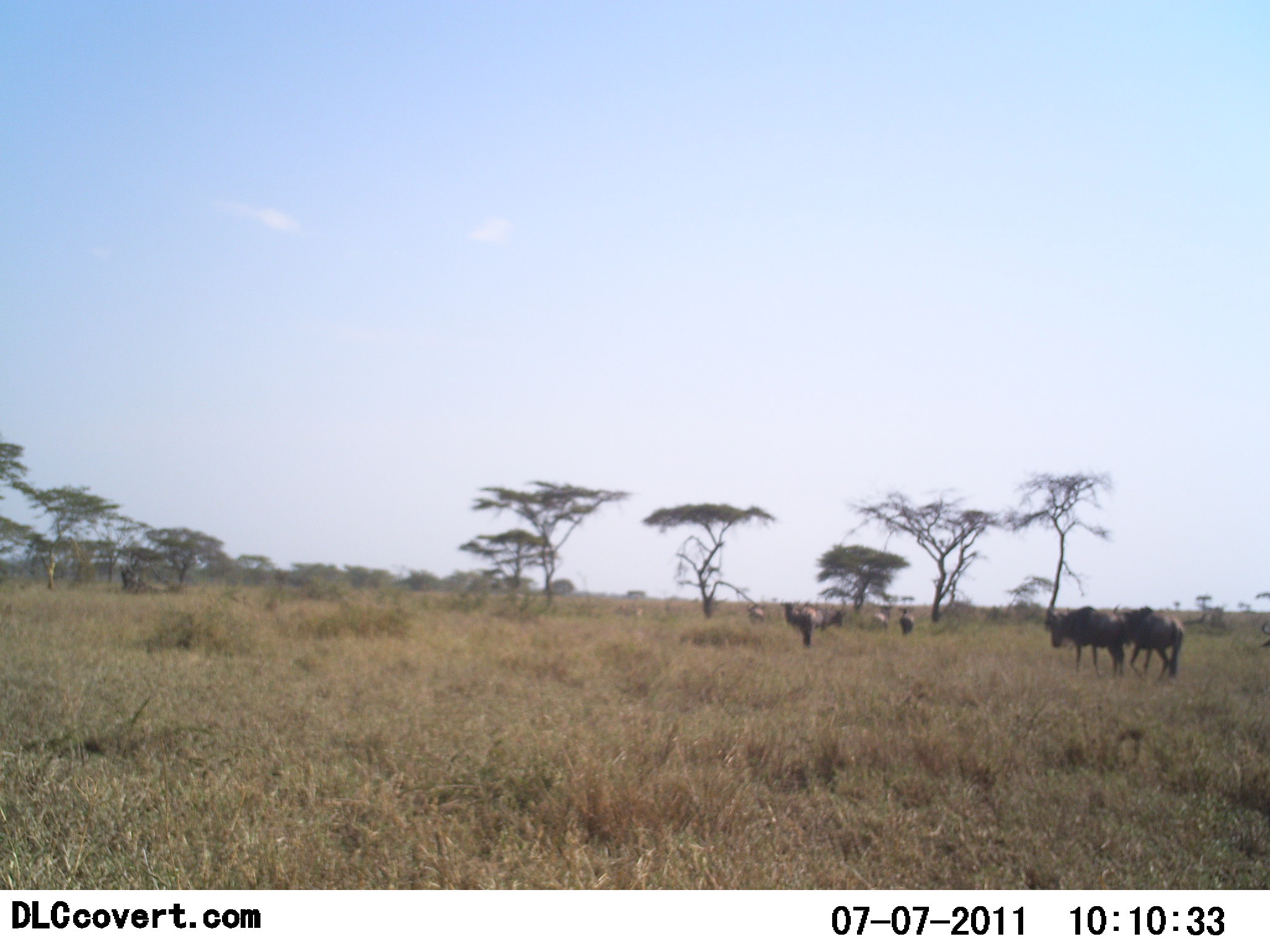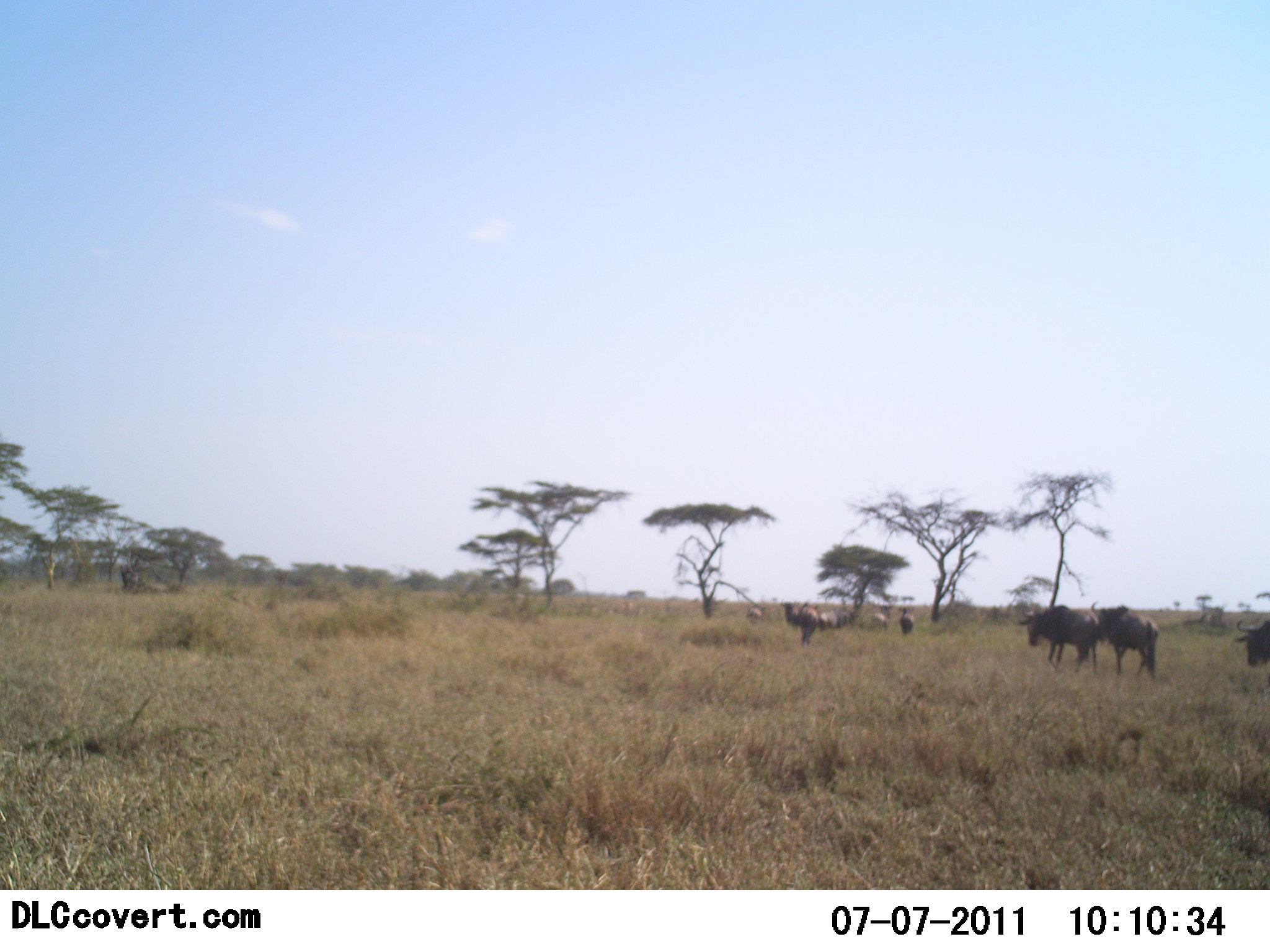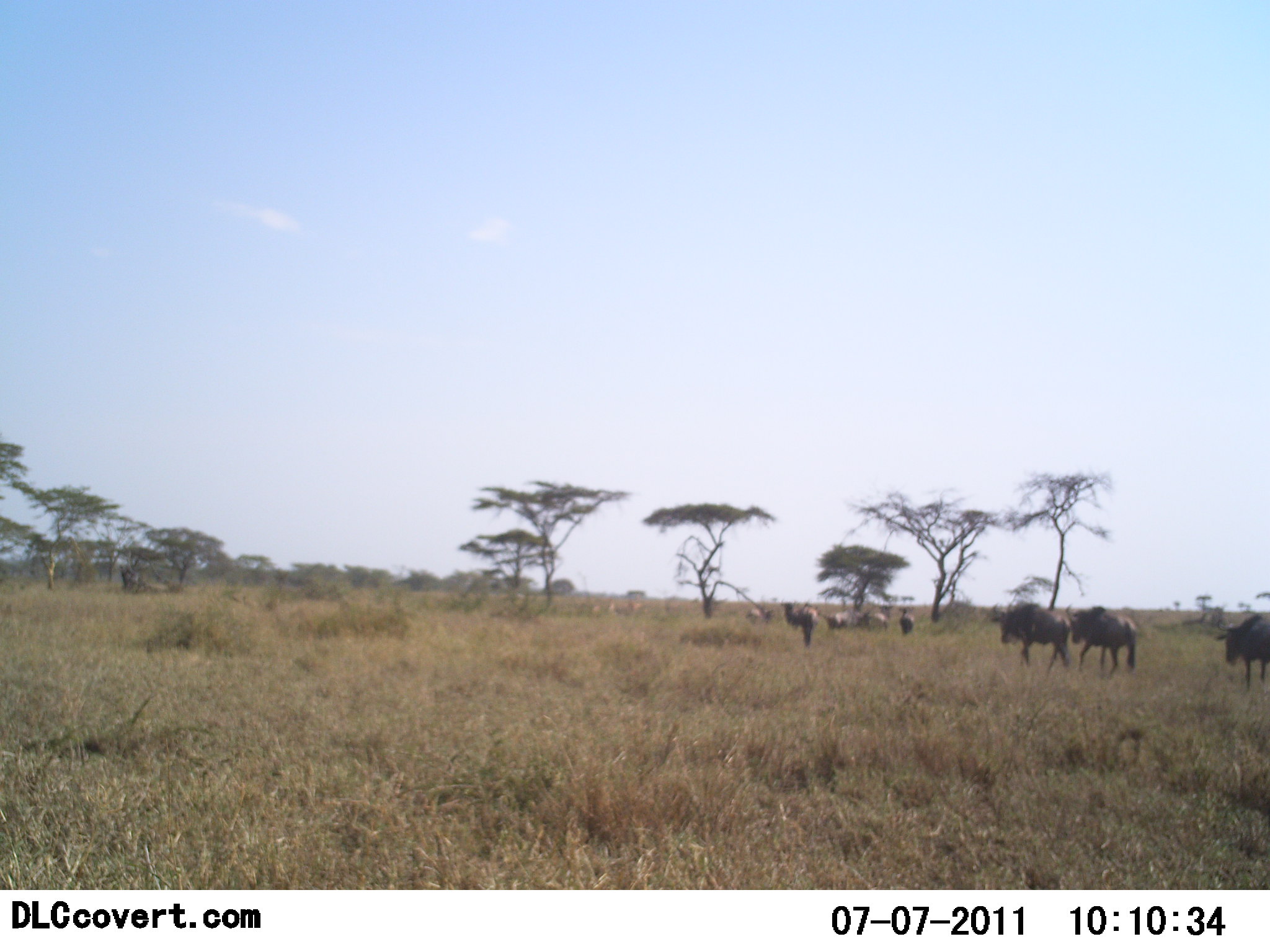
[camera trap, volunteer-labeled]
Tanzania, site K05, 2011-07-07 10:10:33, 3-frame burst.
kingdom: Animalia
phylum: Chordata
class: Mammalia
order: Artiodactyla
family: Bovidae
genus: Connochaetes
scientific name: Connochaetes taurinus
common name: blue wildebeest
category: wildebeest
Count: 9.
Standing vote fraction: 30%.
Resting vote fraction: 10%.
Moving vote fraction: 80%.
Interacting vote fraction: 0%.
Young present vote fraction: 0%.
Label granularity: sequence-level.